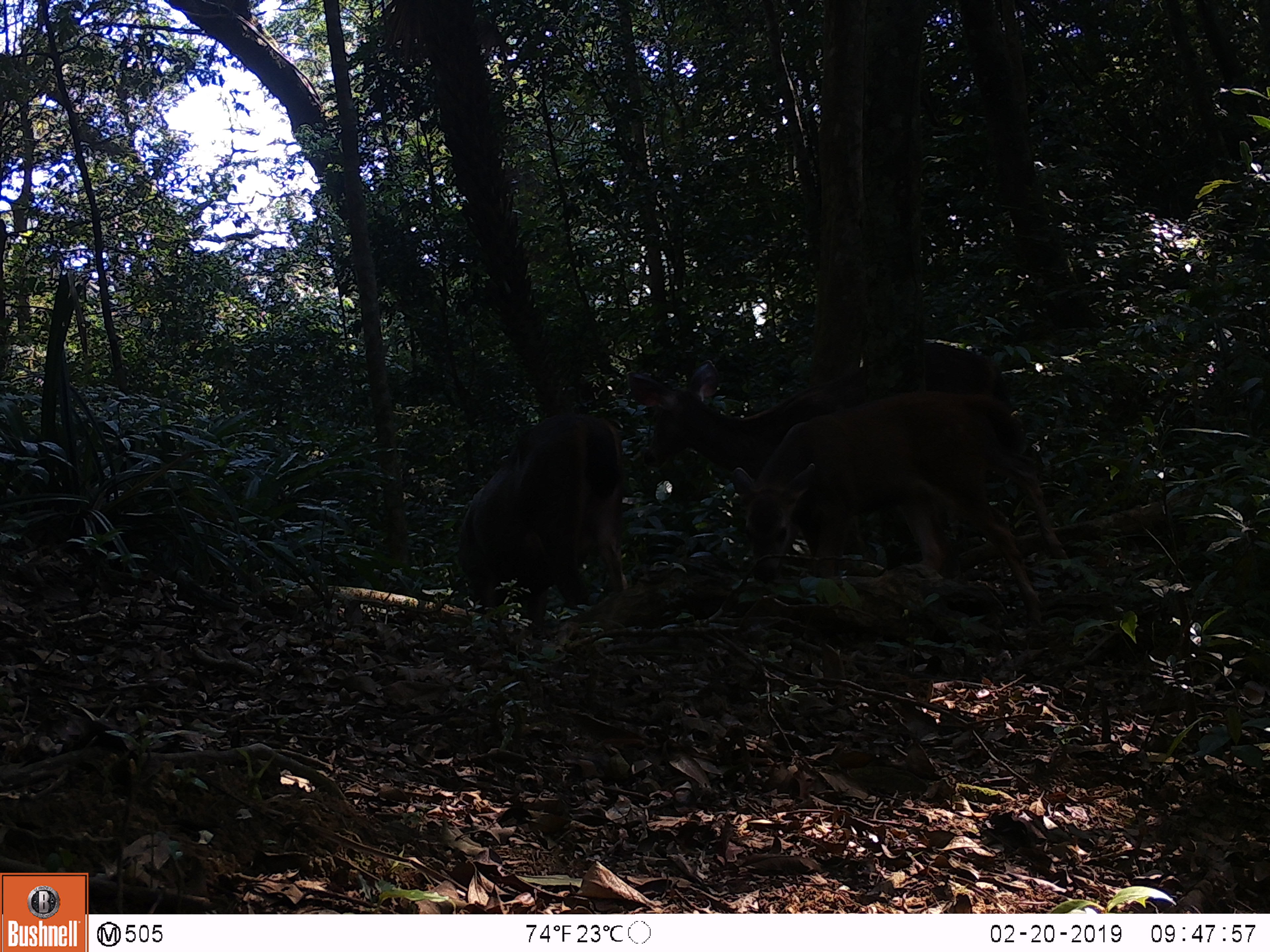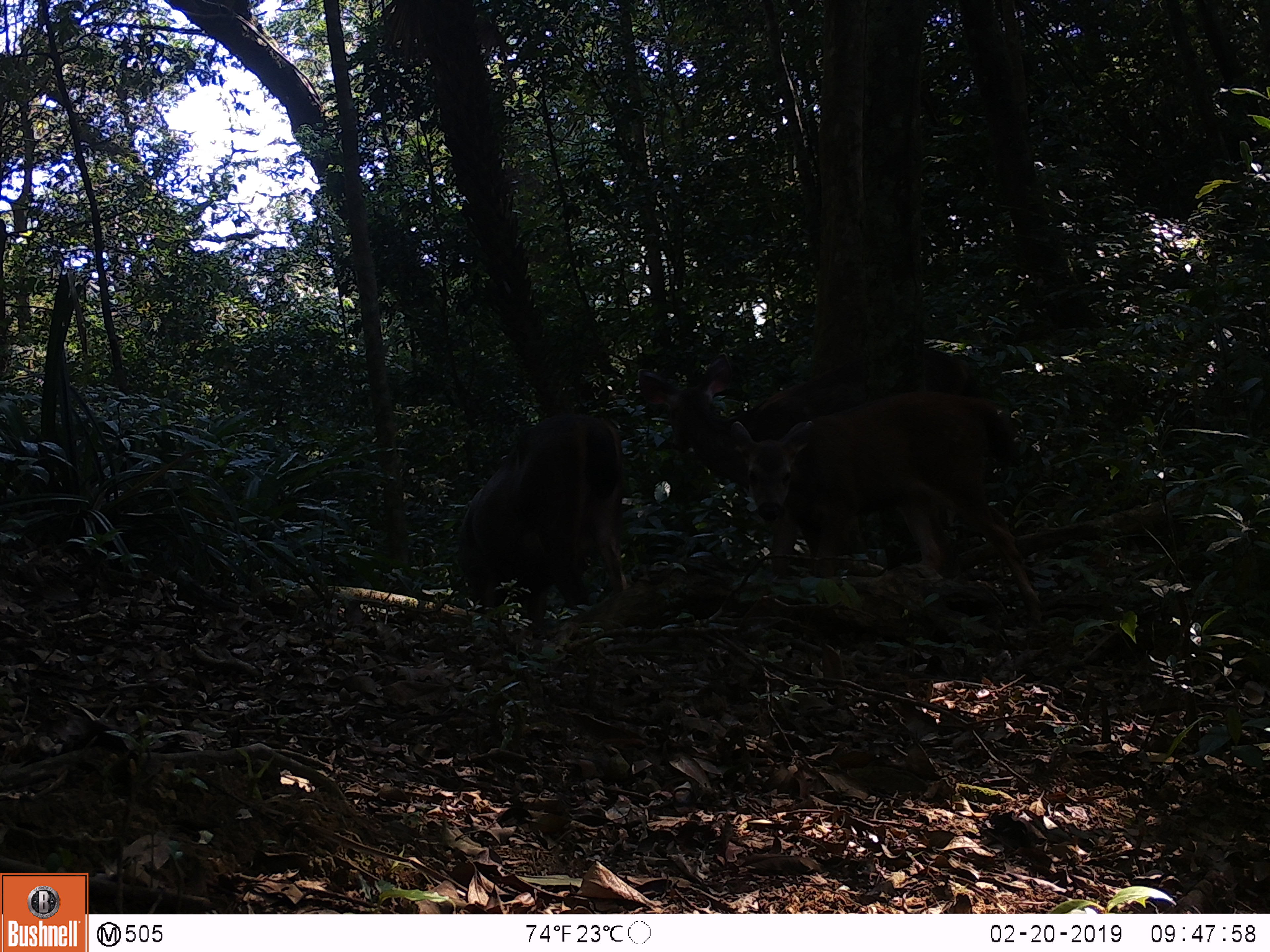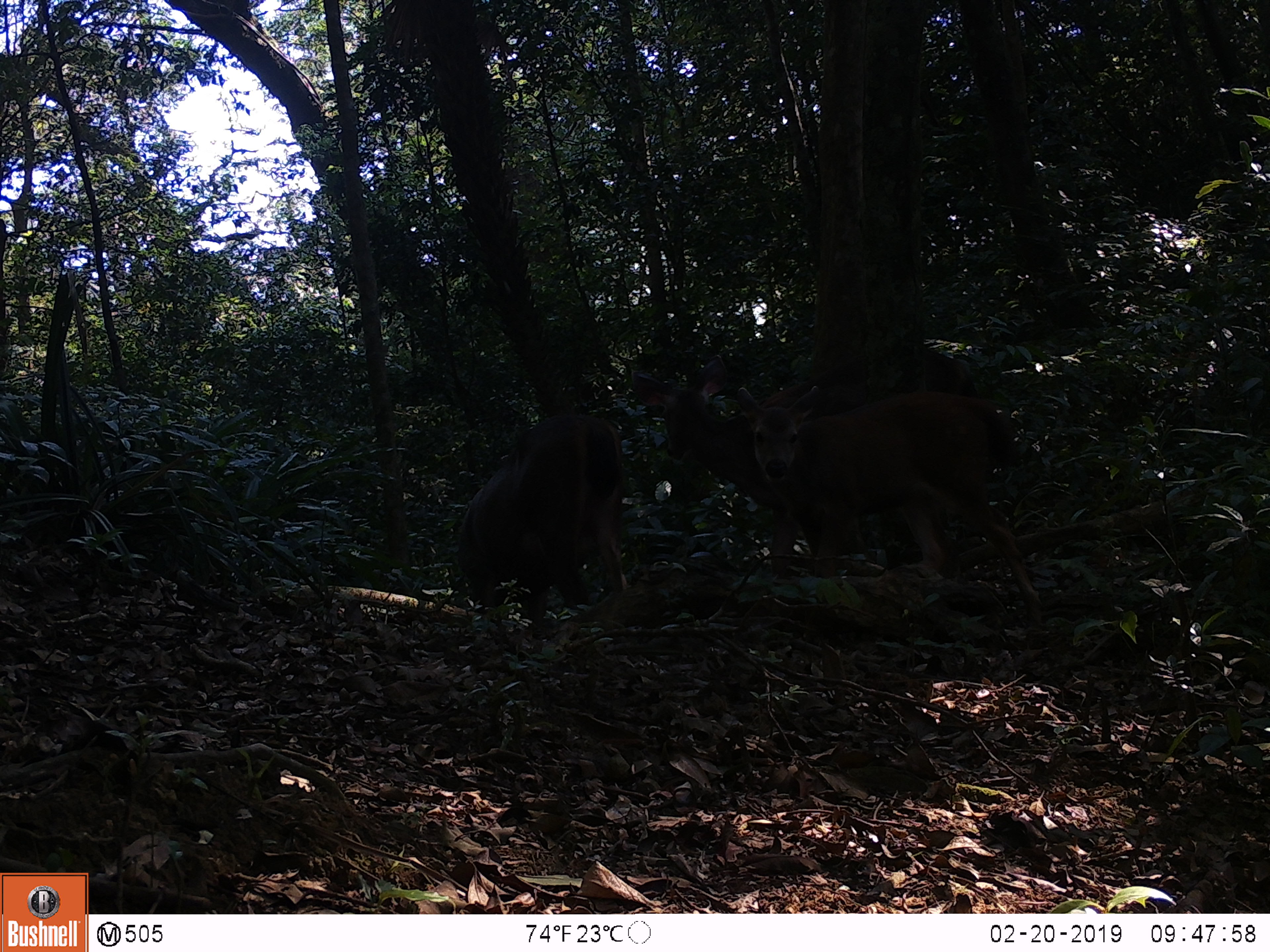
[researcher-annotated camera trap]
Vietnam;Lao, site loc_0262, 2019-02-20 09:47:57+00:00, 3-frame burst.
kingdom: Animalia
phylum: Chordata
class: Mammalia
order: Artiodactyla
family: Cervidae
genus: Rusa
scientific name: Rusa unicolor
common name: sambar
Sambar (Rusa unicolor). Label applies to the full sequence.